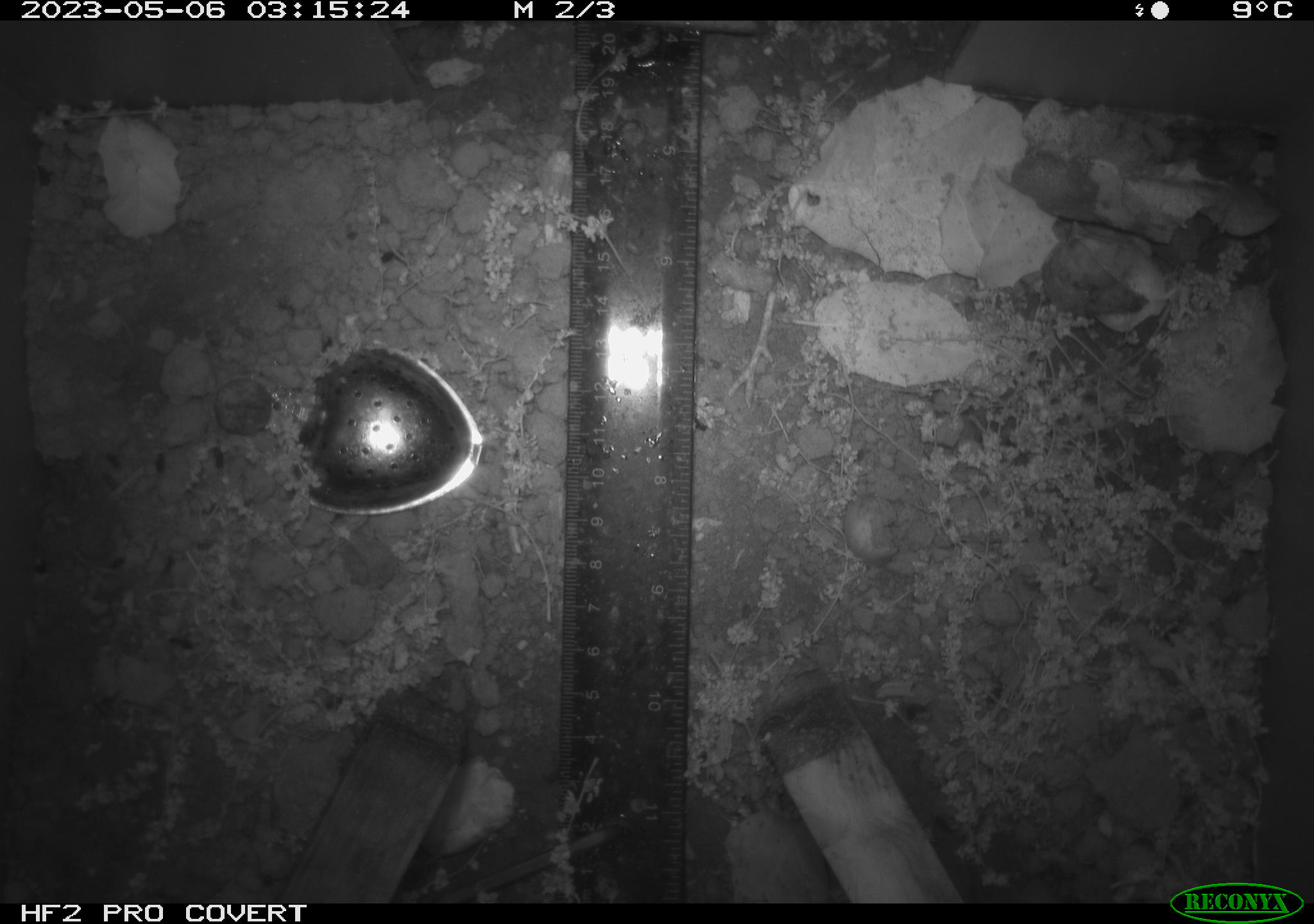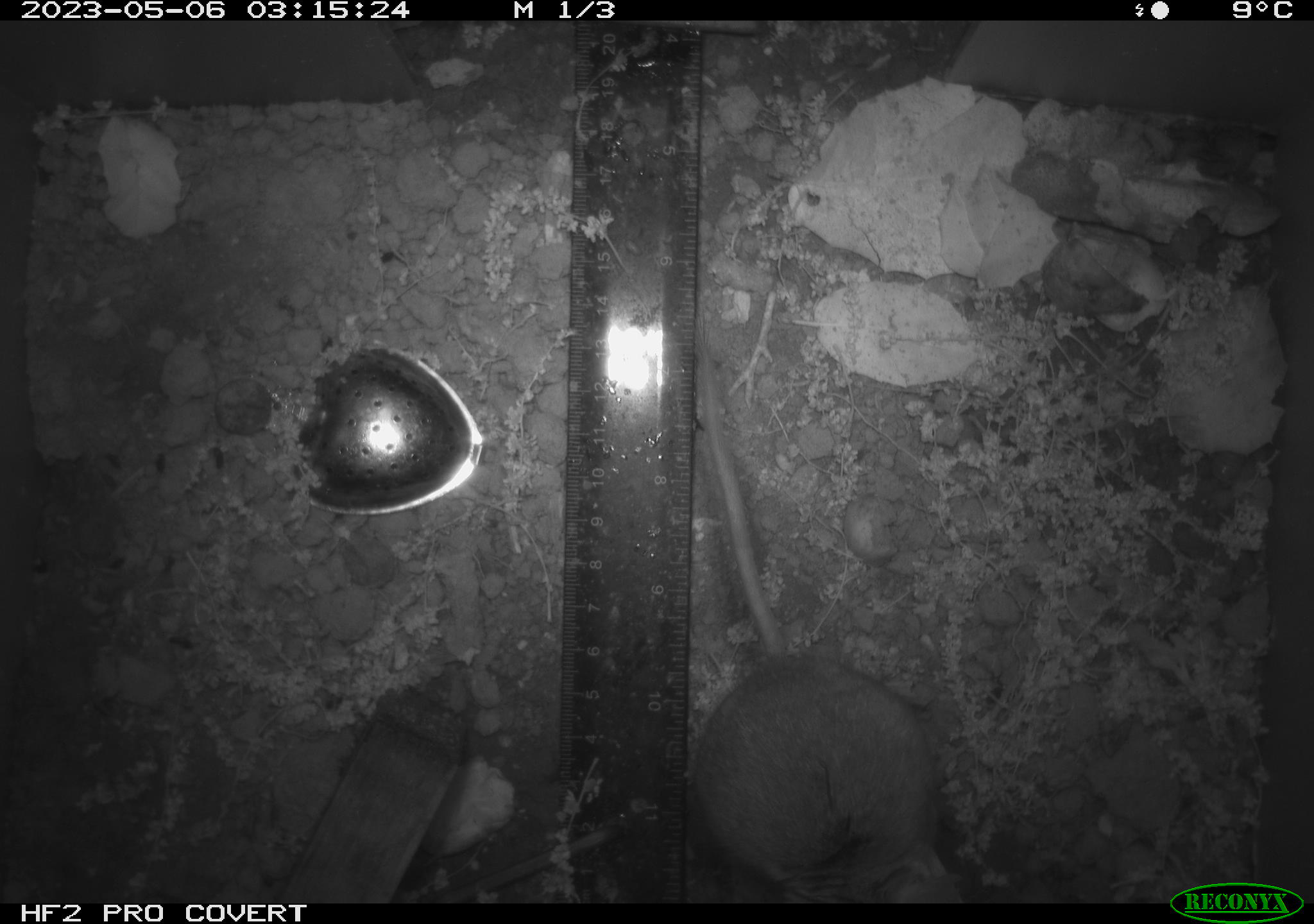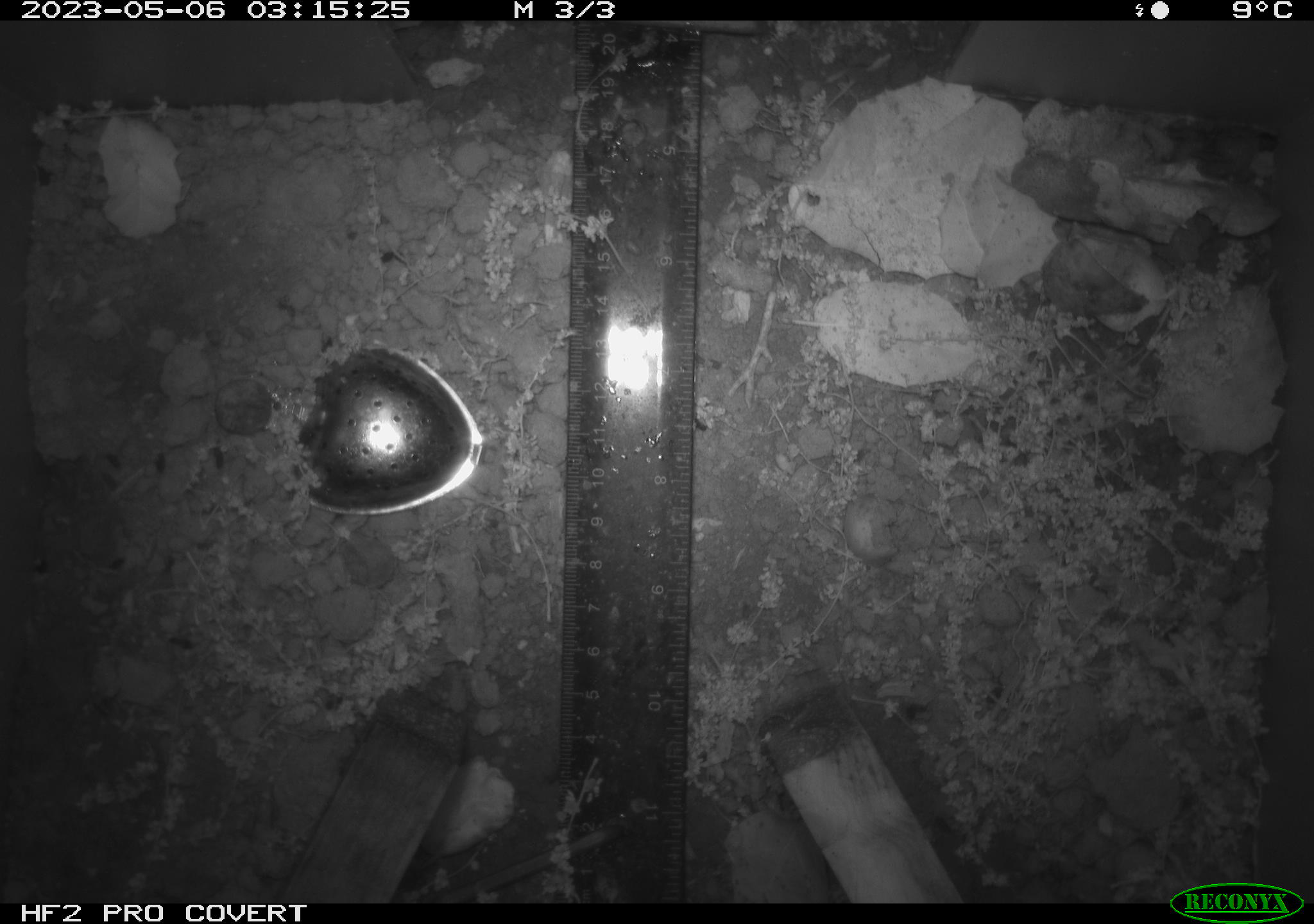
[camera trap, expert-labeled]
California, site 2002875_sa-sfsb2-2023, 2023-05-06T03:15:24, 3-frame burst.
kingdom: Animalia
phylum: Chordata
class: Mammalia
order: Rodentia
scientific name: Rodentia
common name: mouse species